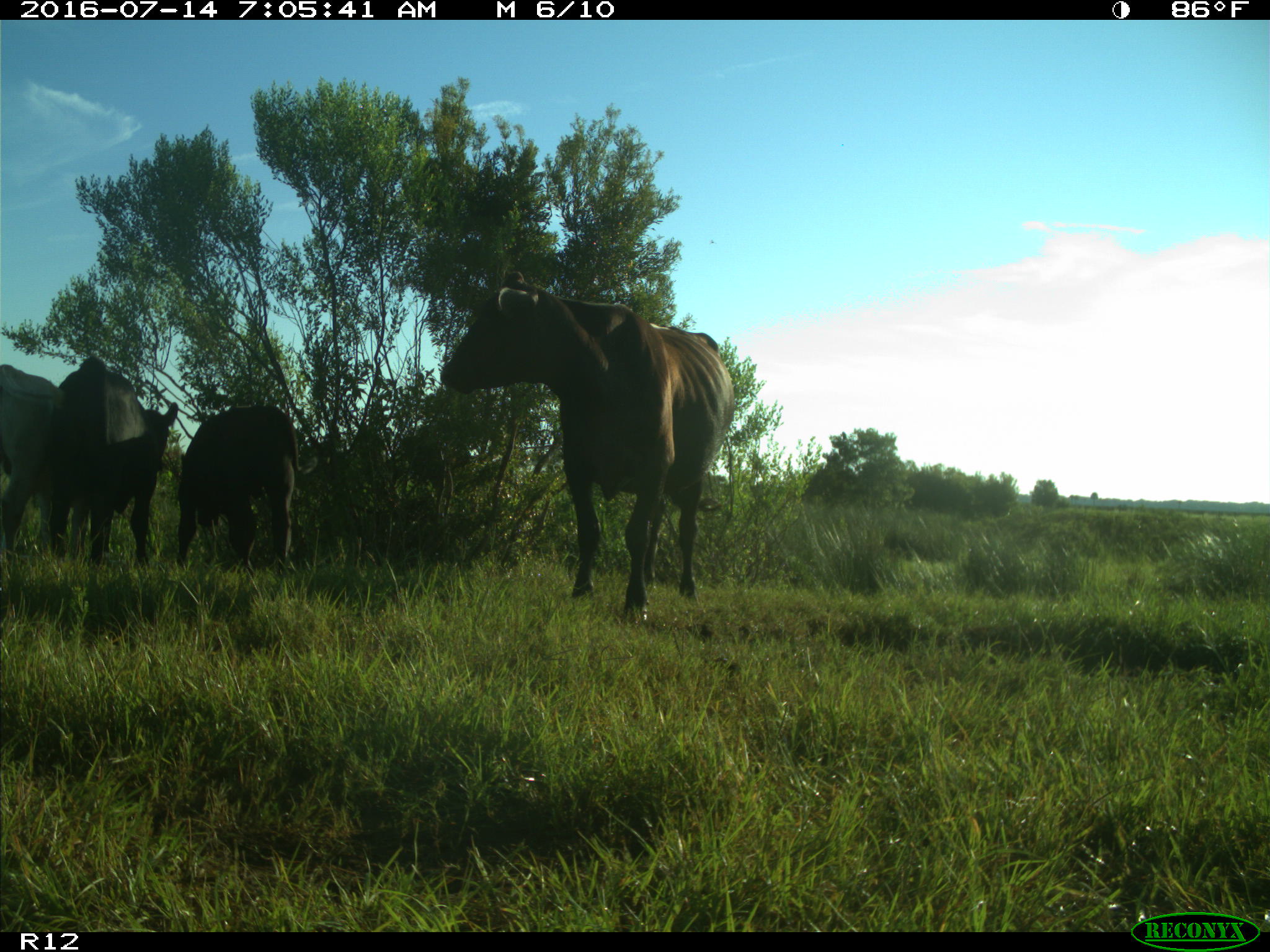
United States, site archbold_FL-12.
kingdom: Animalia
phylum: Chordata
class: Mammalia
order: Artiodactyla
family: Bovidae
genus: Bos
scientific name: Bos taurus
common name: domestic cow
Bos taurus (domestic cow).